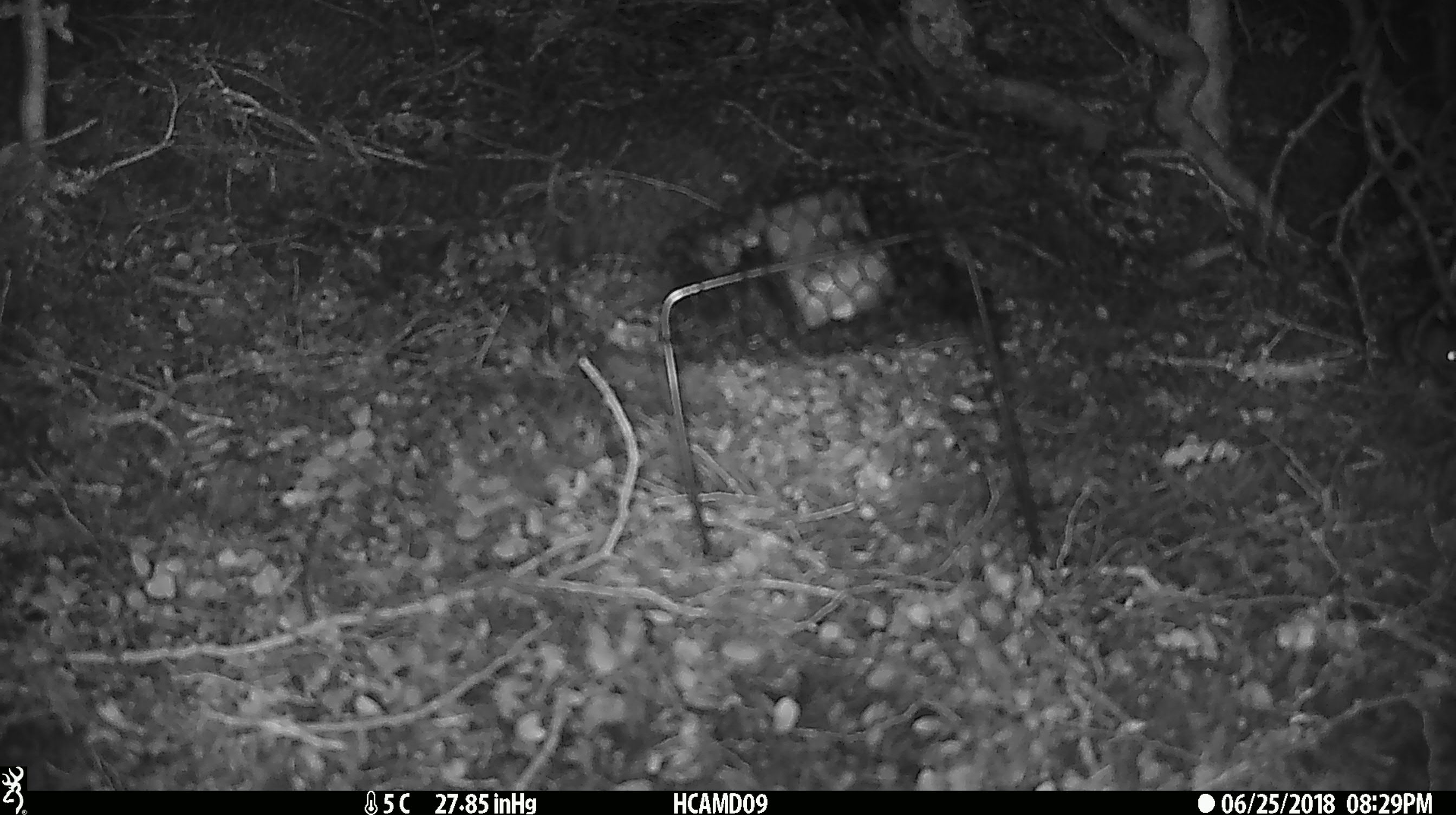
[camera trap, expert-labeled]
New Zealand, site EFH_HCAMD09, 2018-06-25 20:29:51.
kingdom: Animalia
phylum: Chordata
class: Mammalia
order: Rodentia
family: Muridae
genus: Mus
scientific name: Mus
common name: mouse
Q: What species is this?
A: Mouse (Mus).